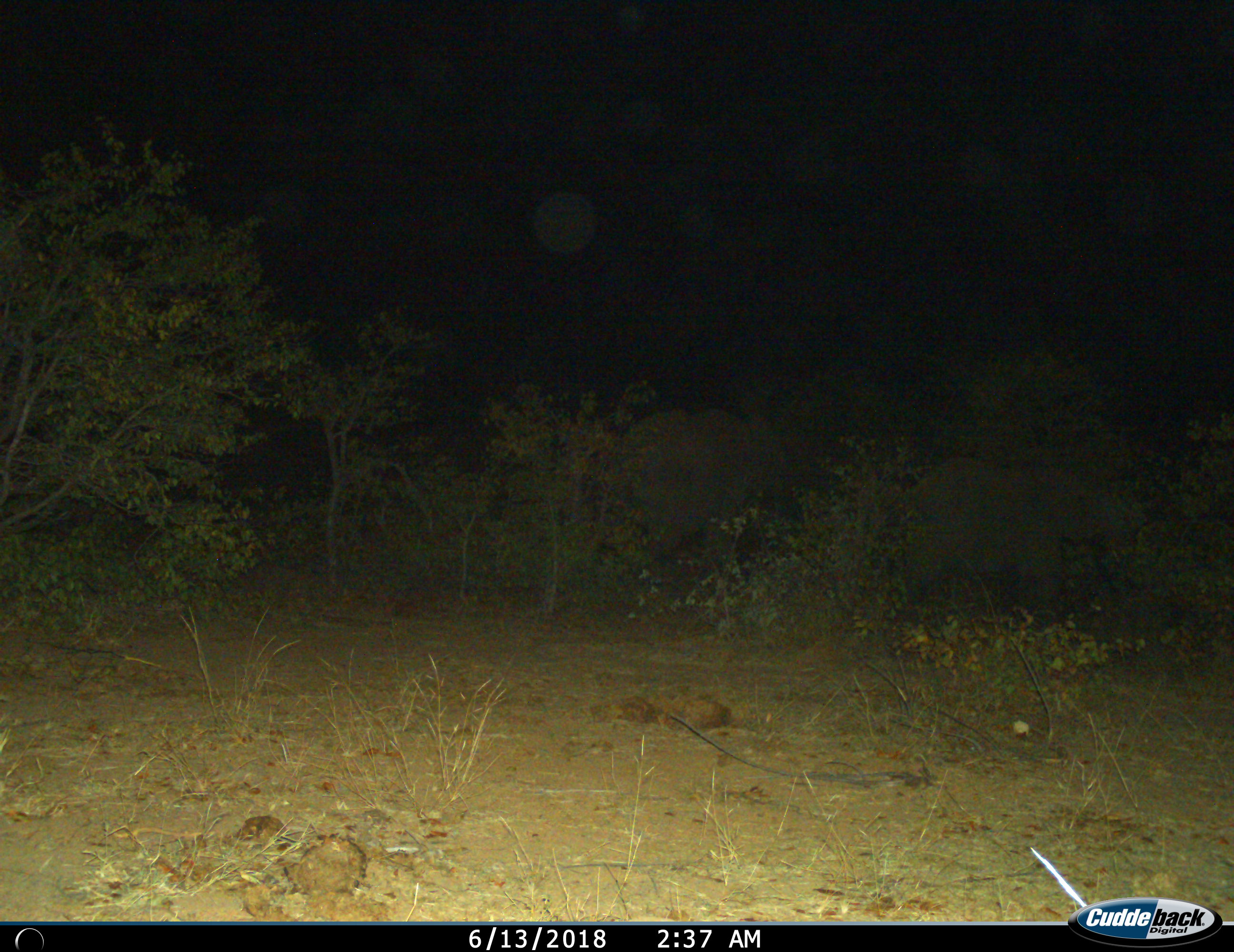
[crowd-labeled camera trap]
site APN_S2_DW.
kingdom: Animalia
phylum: Chordata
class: Mammalia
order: Proboscidea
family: Elephantidae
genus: Loxodonta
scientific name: Loxodonta africana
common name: african bush elephant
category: elephant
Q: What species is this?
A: Elephant (african bush elephant) (Loxodonta africana).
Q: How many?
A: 2.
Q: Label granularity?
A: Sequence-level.